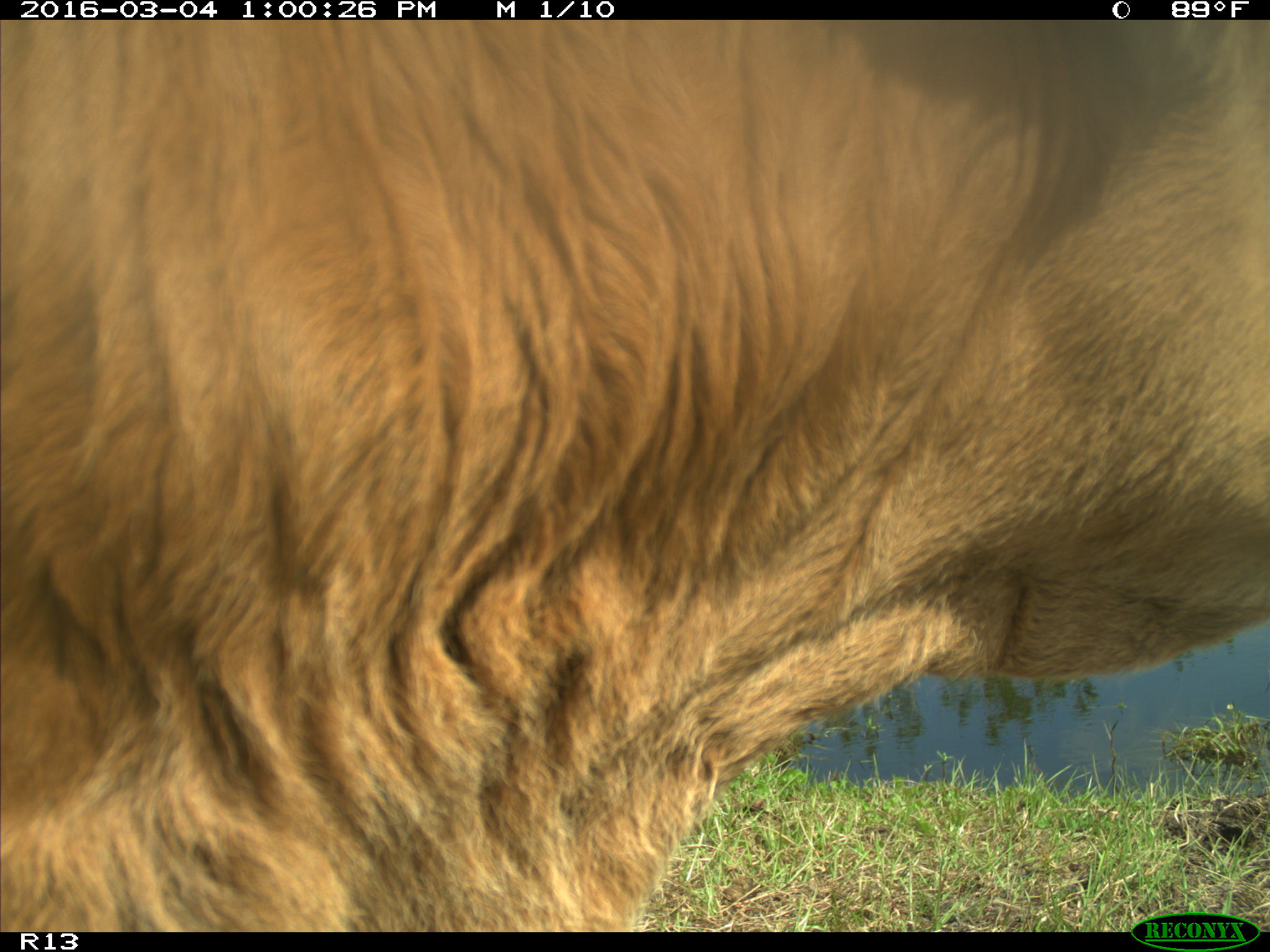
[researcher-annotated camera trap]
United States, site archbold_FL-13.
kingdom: Animalia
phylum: Chordata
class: Mammalia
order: Artiodactyla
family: Bovidae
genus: Bos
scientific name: Bos taurus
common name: domestic cow